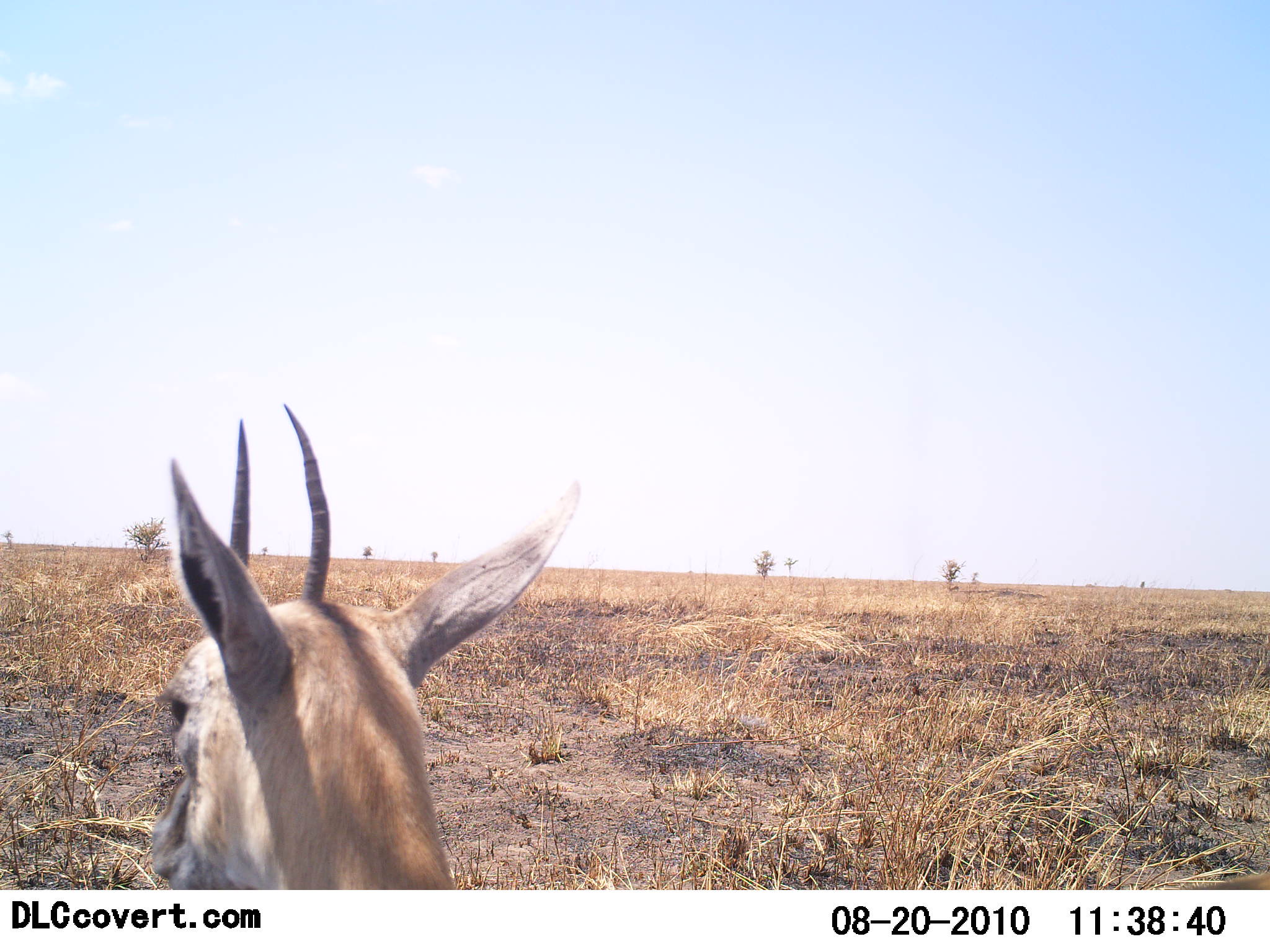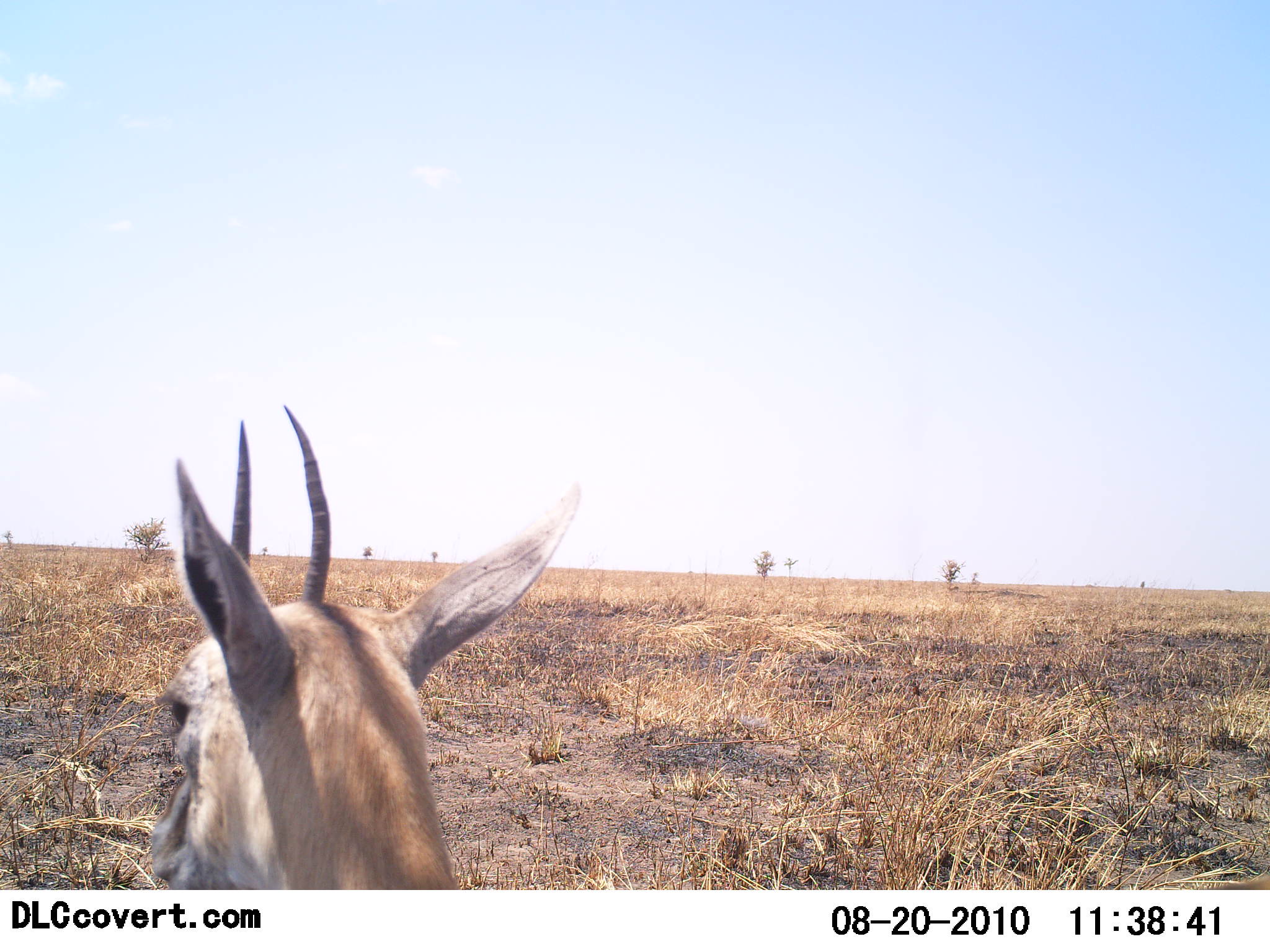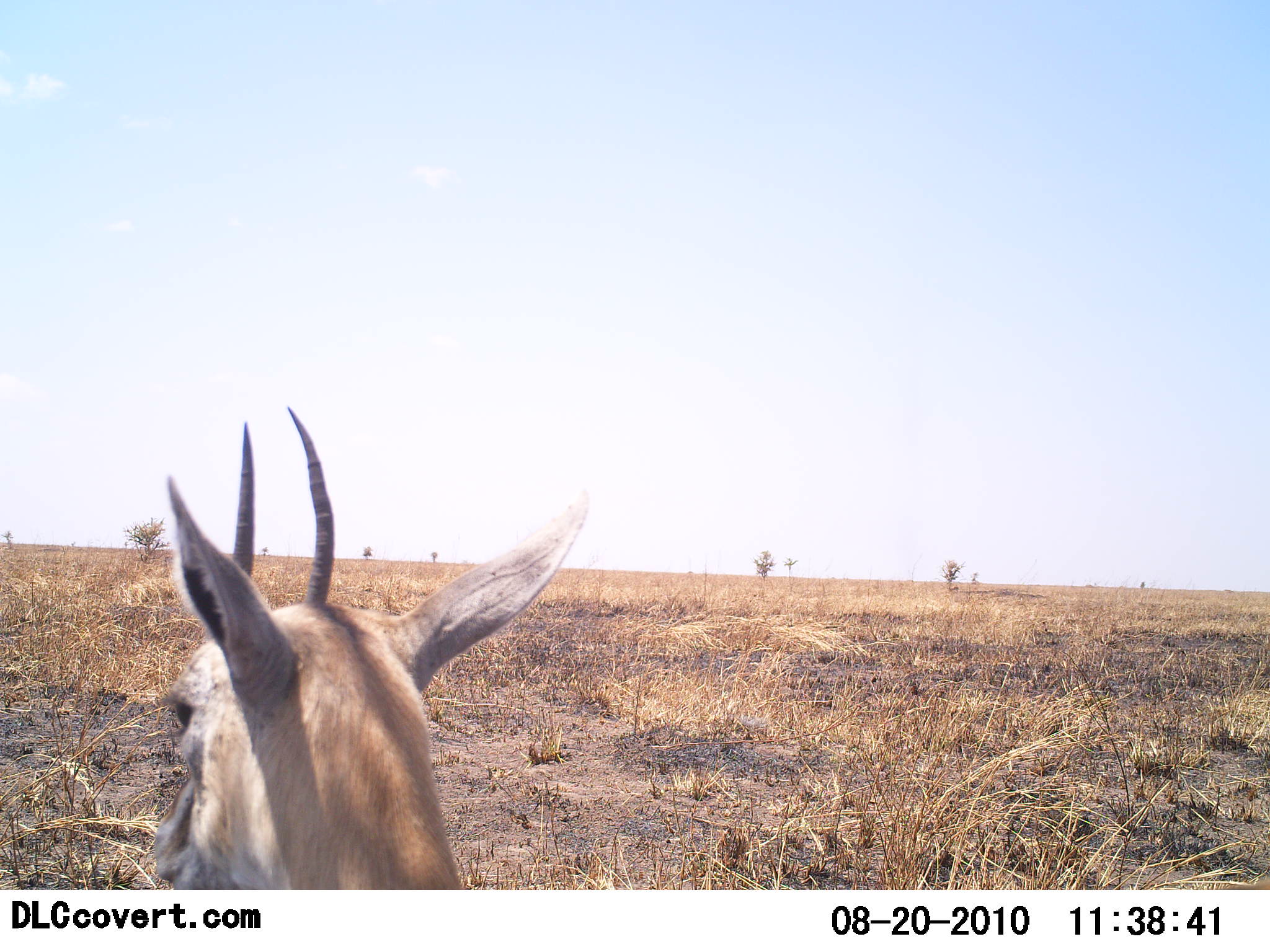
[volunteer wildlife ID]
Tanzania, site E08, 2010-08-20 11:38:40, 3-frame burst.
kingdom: Animalia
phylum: Chordata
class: Mammalia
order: Artiodactyla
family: Bovidae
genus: Eudorcas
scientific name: Eudorcas thomsonii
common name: thomson's gazelle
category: gazellethomsons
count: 1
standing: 92%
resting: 15%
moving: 0%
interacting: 0%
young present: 8%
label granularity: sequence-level